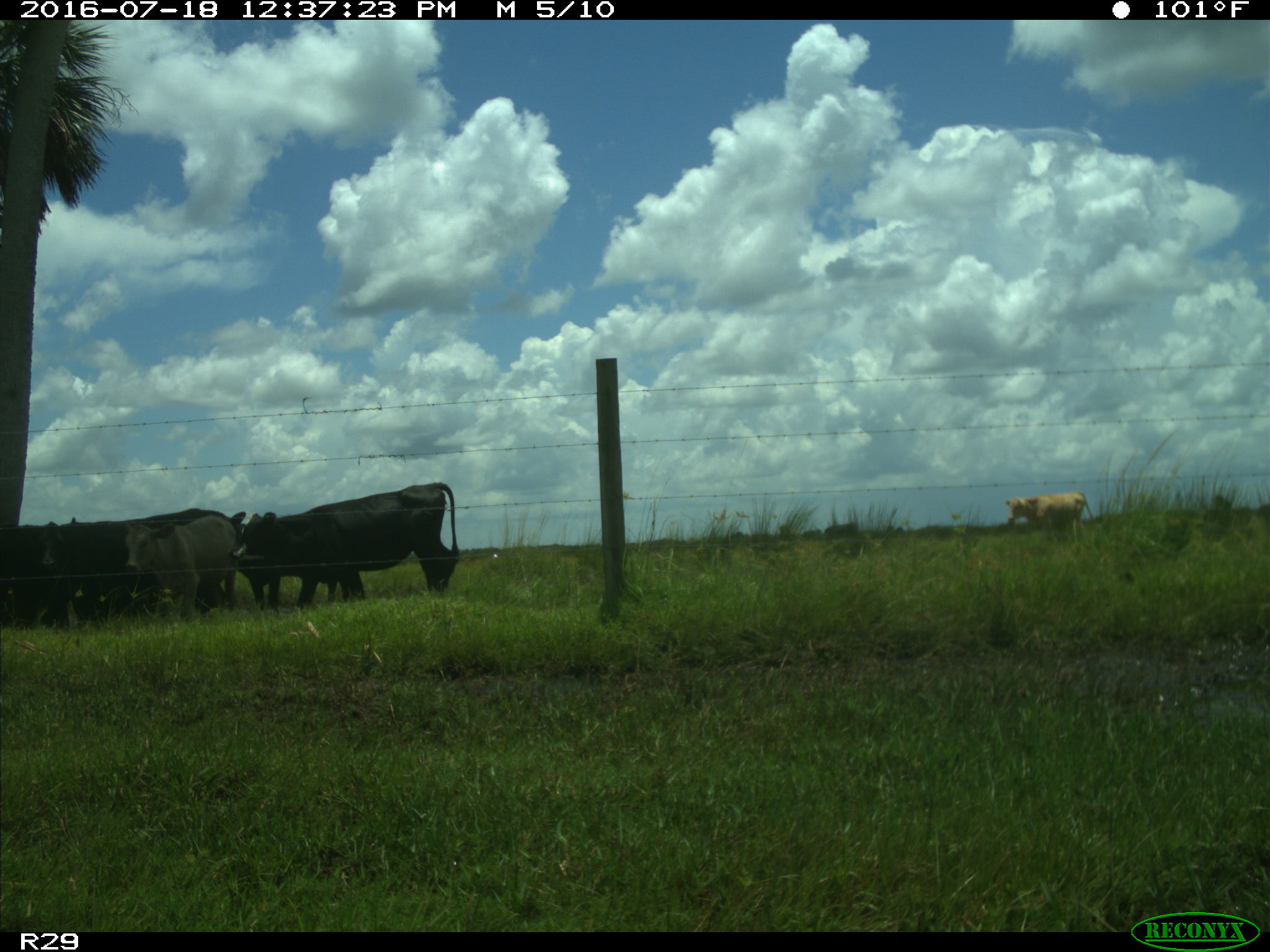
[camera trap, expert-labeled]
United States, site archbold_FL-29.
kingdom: Animalia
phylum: Chordata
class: Mammalia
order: Artiodactyla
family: Bovidae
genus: Bos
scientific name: Bos taurus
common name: domestic cow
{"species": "Bos taurus (domestic cow)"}